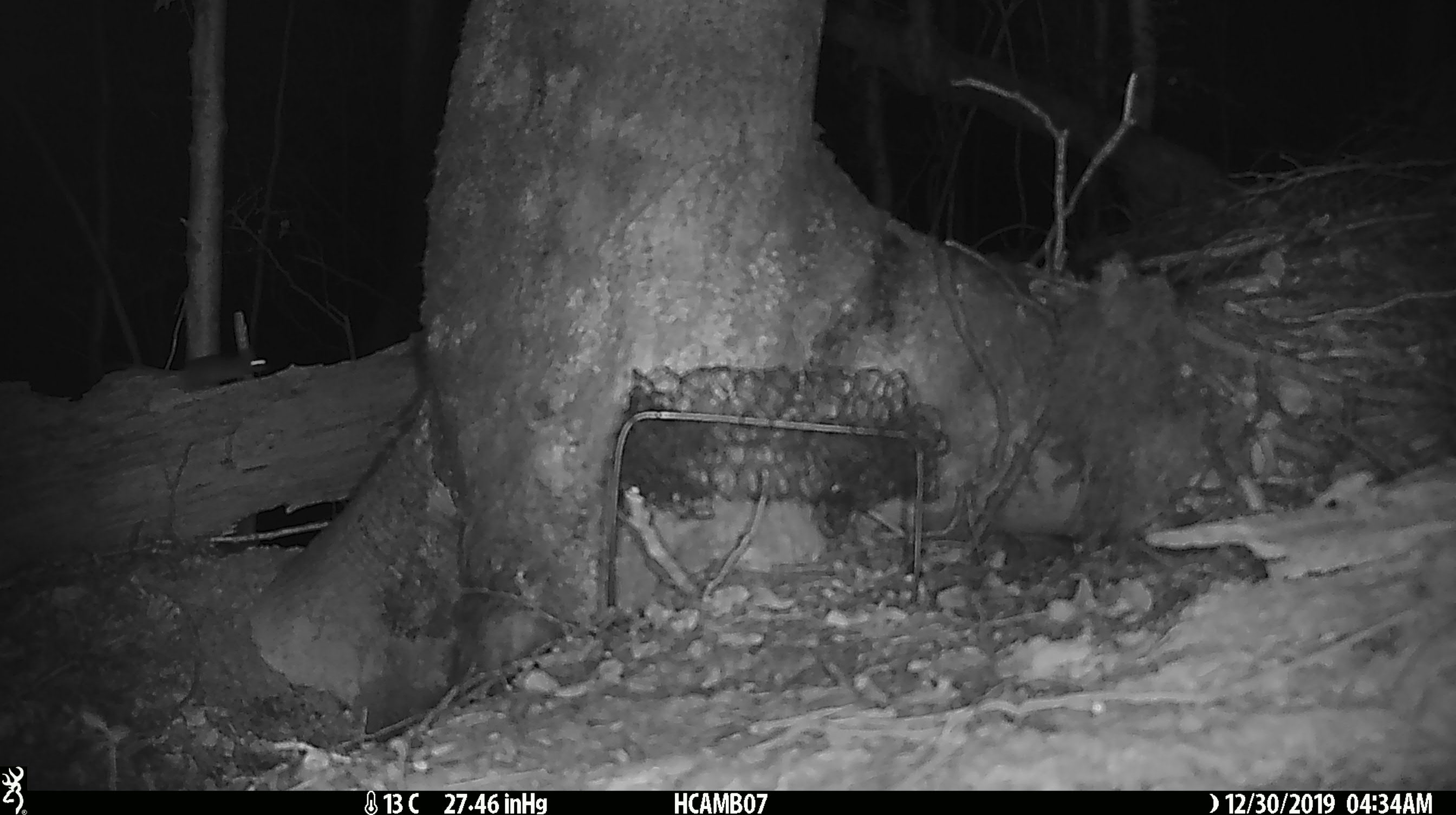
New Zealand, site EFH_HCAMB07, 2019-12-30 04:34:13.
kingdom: Animalia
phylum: Chordata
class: Mammalia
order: Rodentia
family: Muridae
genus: Mus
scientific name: Mus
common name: mouse